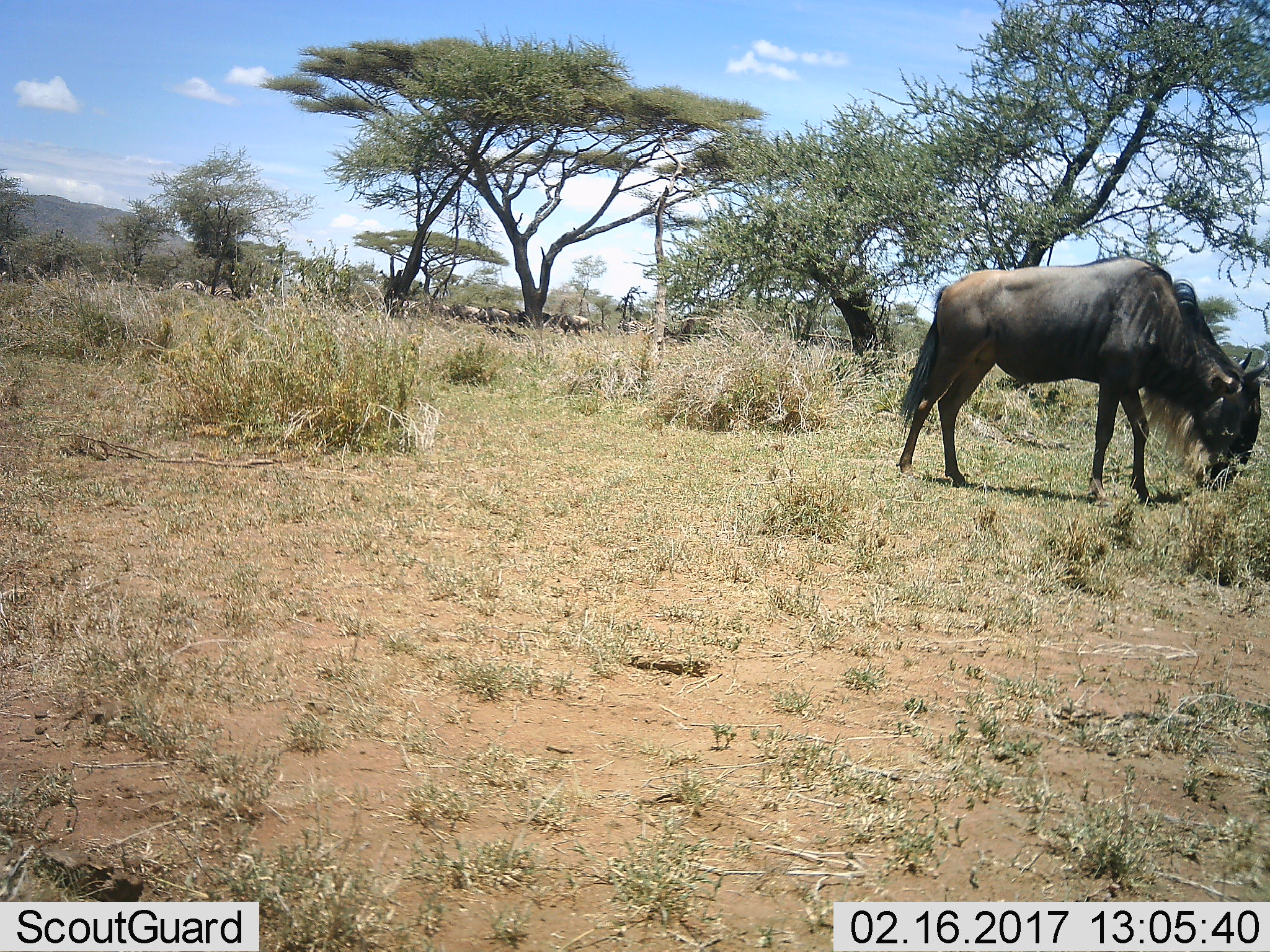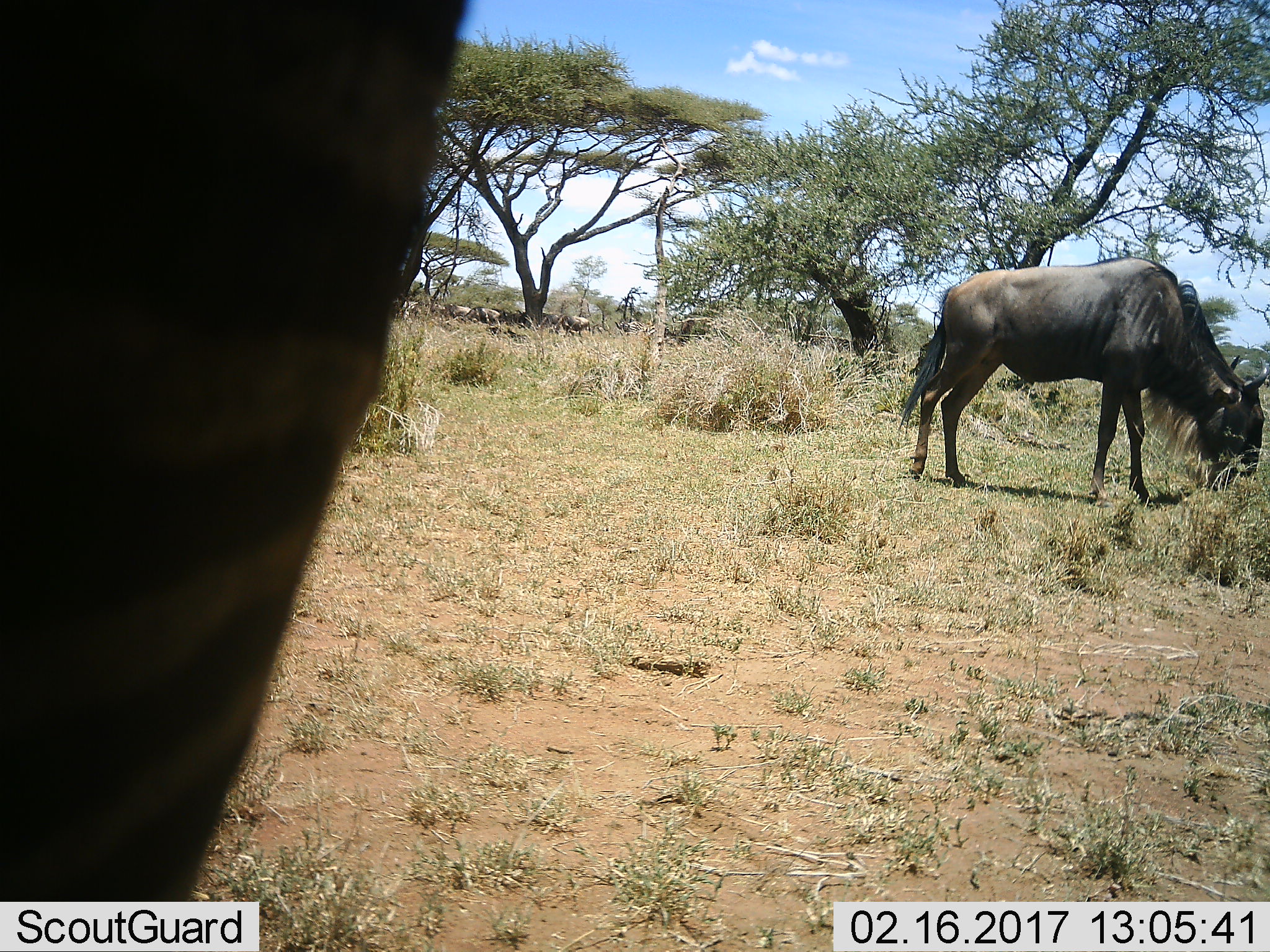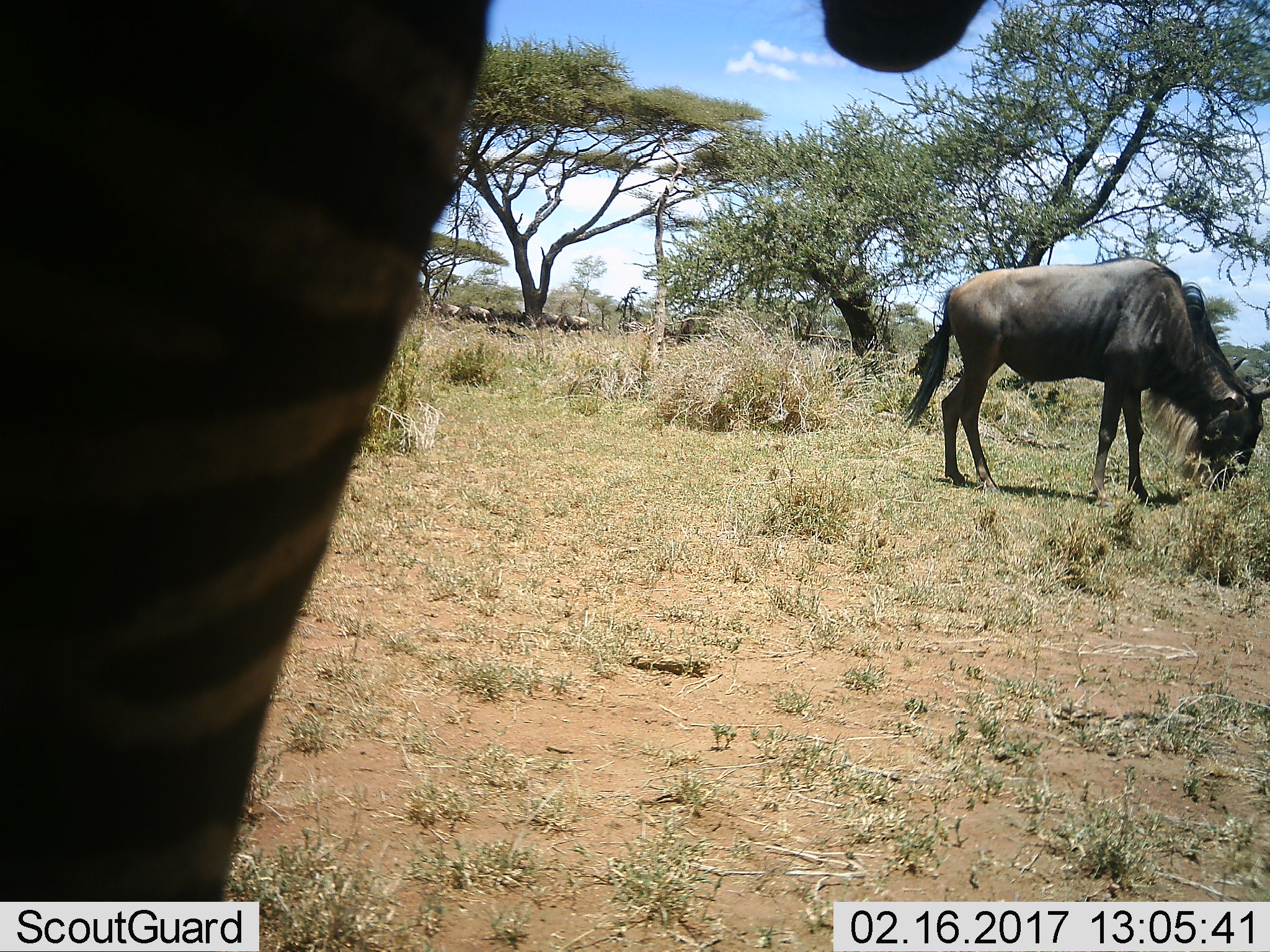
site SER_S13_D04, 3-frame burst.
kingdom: Animalia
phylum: Chordata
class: Mammalia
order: Artiodactyla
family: Bovidae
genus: Connochaetes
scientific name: Connochaetes taurinus taurinus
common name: blue wildebeest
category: wildebeestblue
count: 6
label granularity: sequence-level